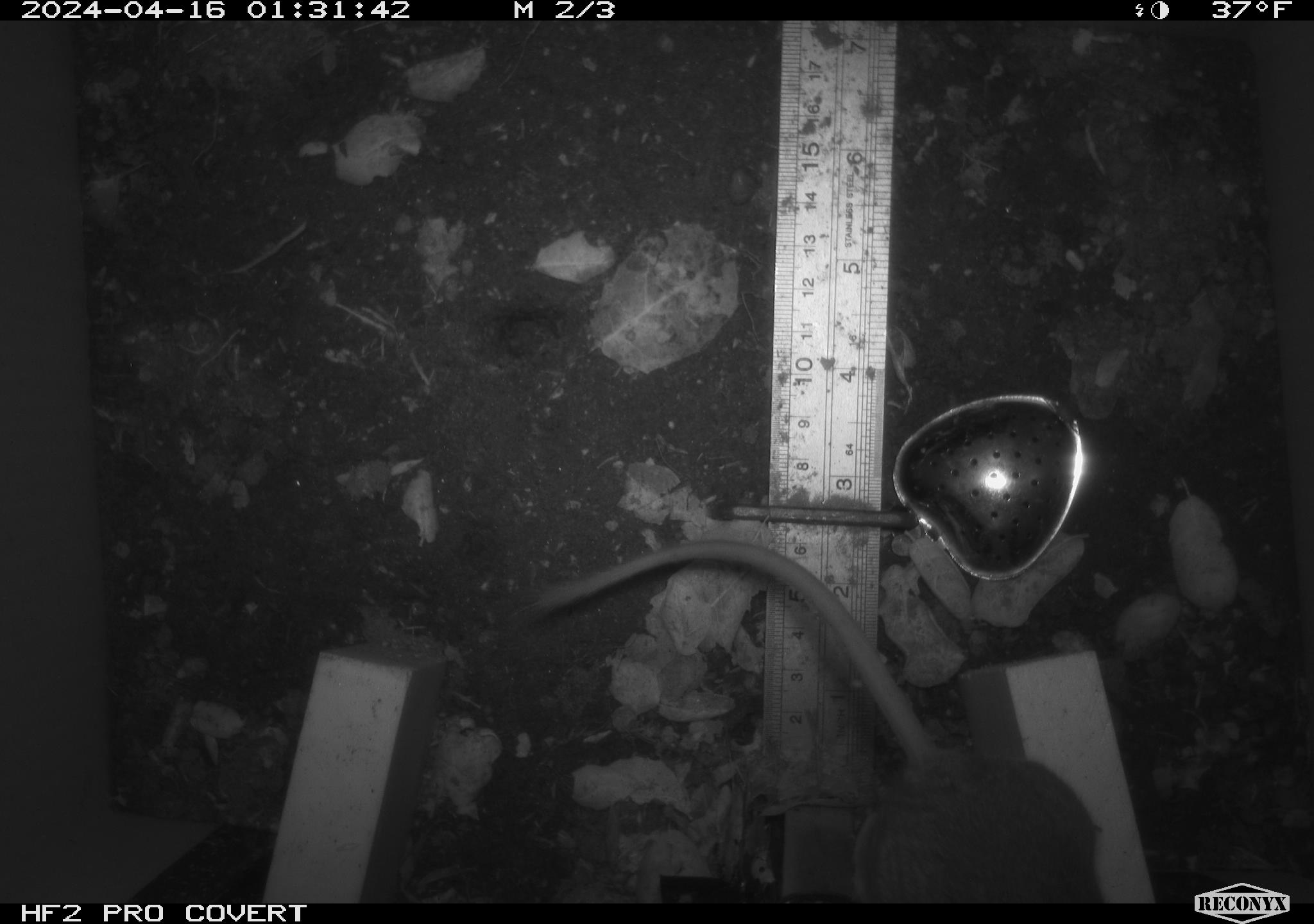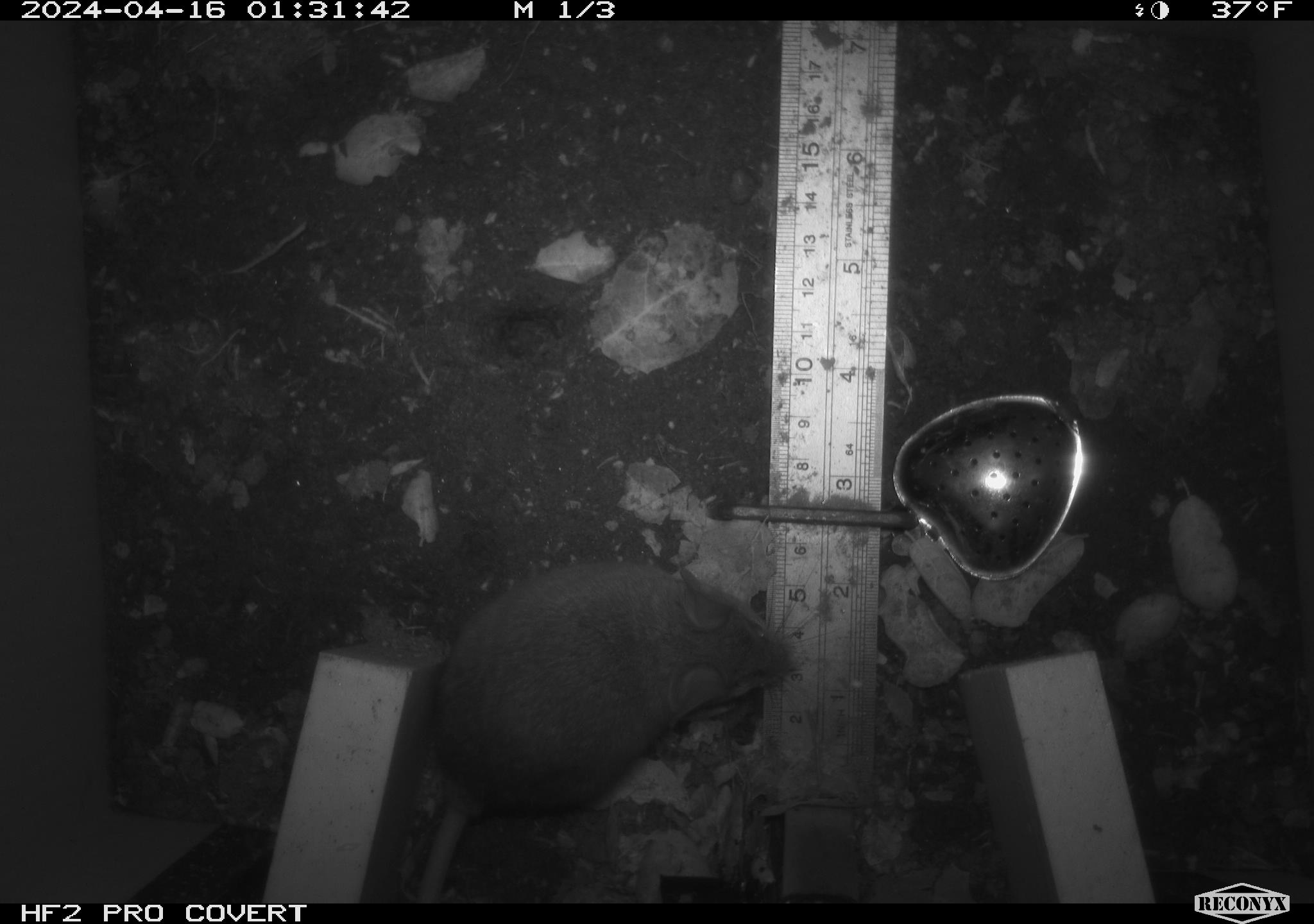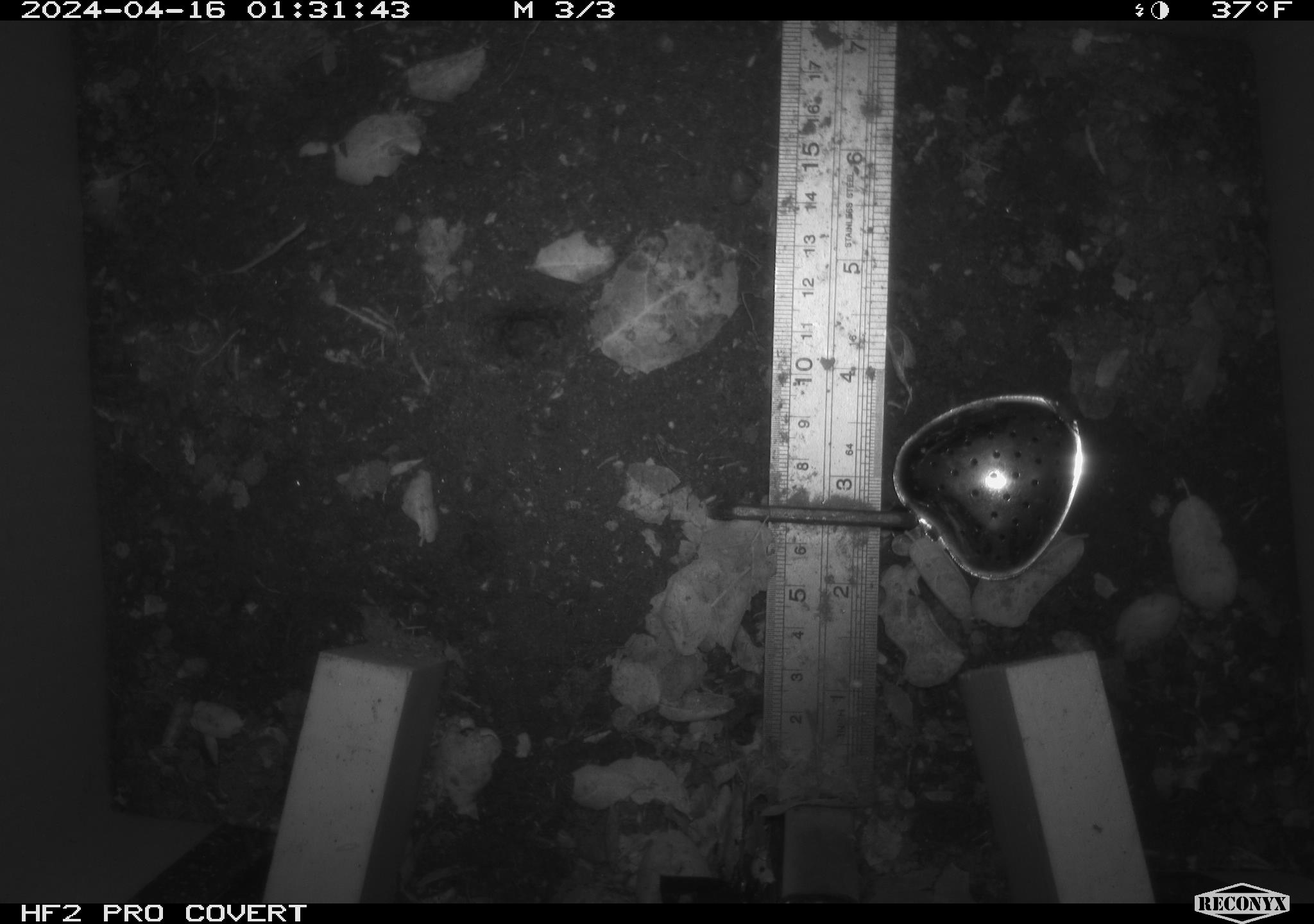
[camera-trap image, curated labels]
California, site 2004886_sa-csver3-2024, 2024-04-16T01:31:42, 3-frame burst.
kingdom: Animalia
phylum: Chordata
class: Mammalia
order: Rodentia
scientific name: Rodentia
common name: rodent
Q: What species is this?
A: Rodent (Rodentia).